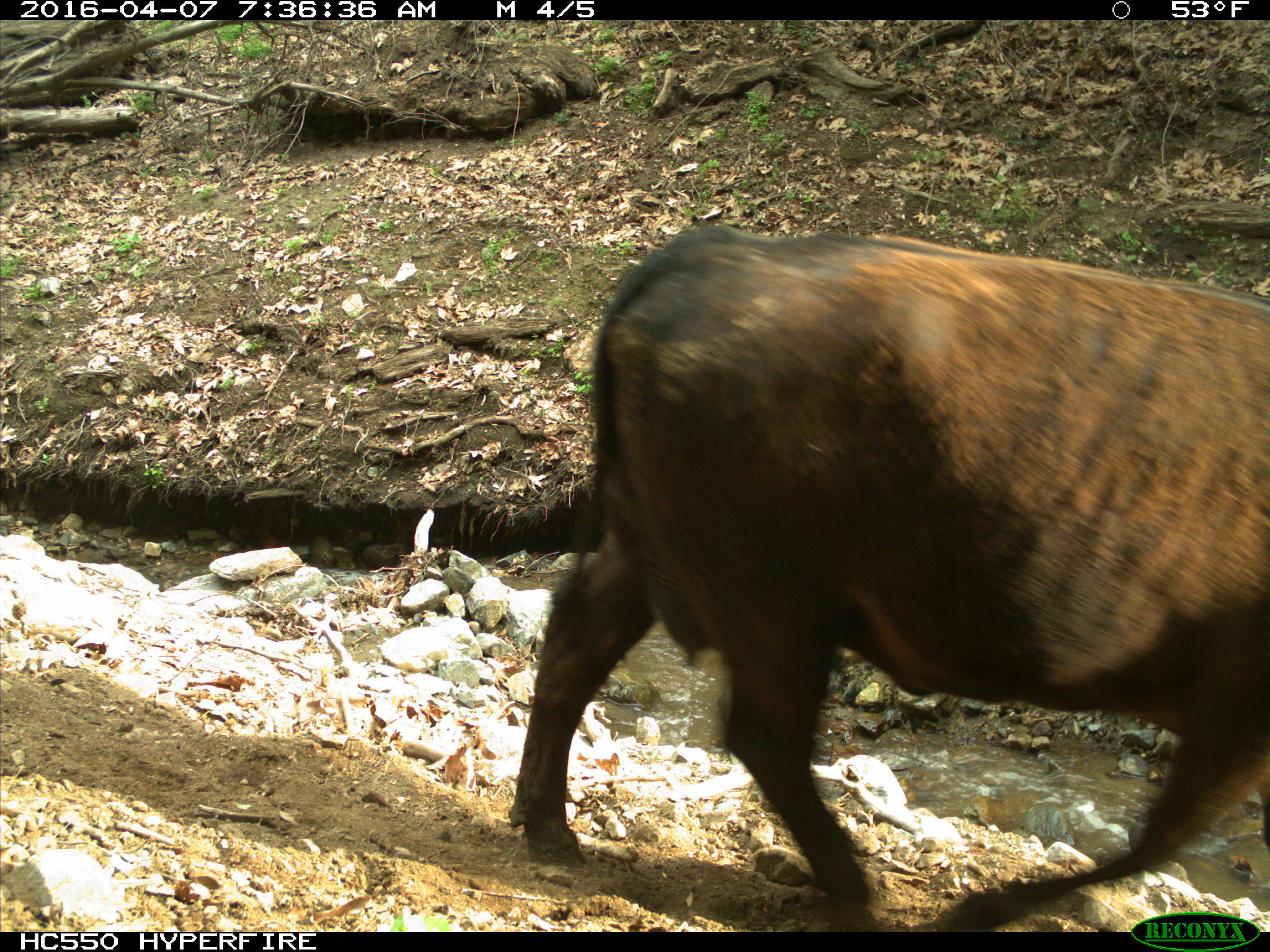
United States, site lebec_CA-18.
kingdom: Animalia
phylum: Chordata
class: Mammalia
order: Artiodactyla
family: Bovidae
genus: Bos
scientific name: Bos taurus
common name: domestic cow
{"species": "Bos taurus (domestic cow)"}